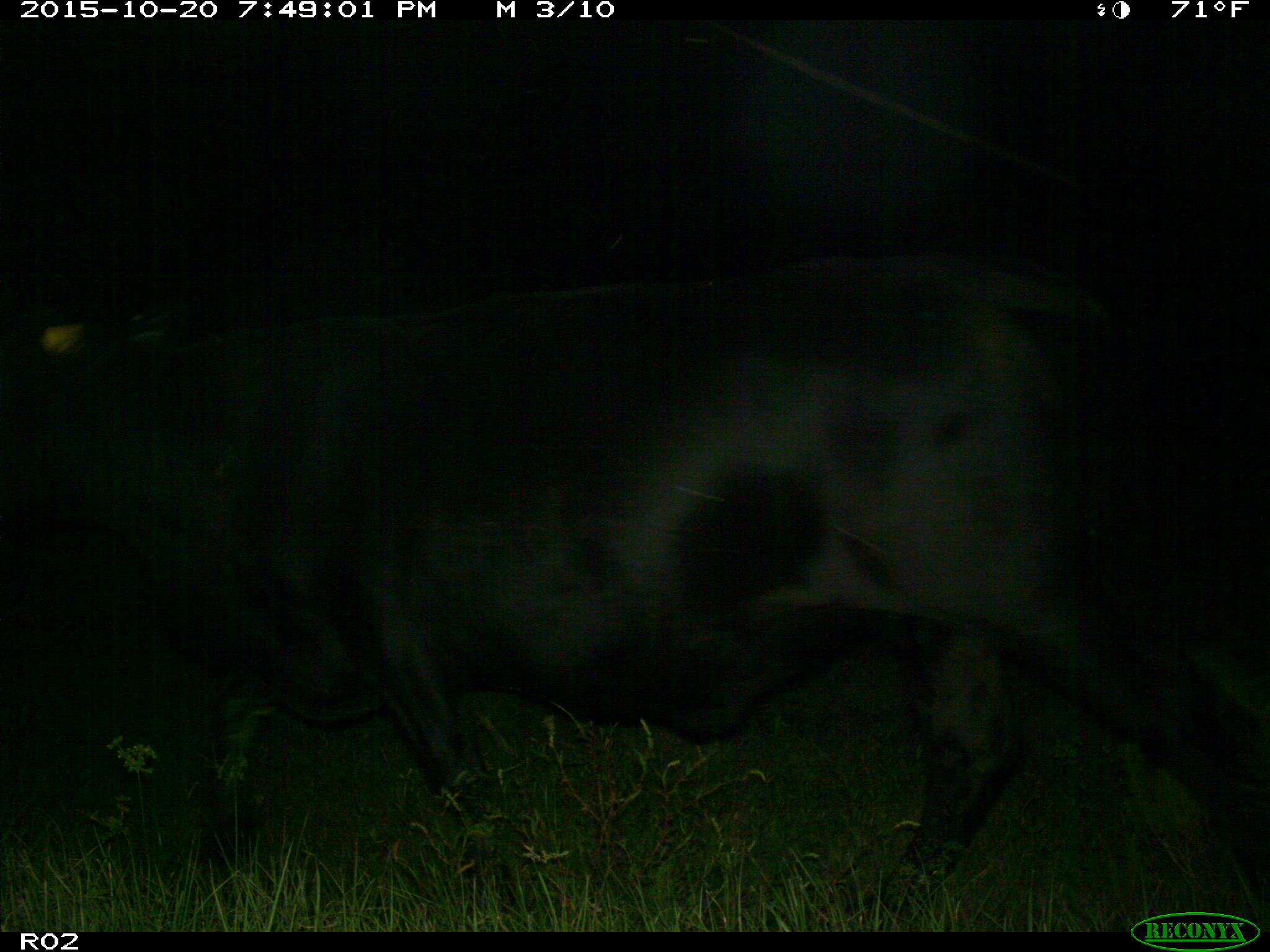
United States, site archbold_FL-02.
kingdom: Animalia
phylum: Chordata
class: Mammalia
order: Artiodactyla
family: Bovidae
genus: Bos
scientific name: Bos taurus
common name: domestic cow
Bos taurus (domestic cow).